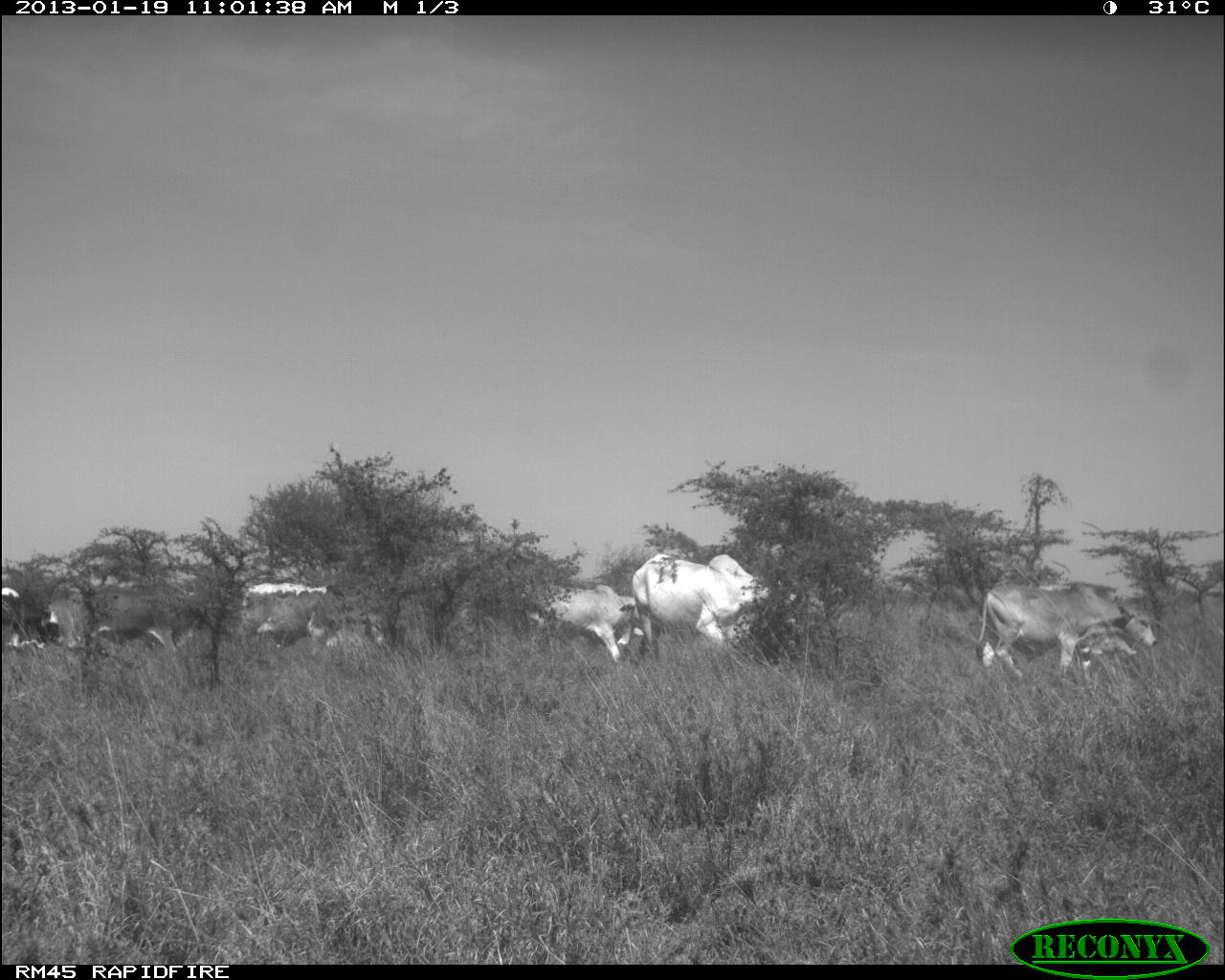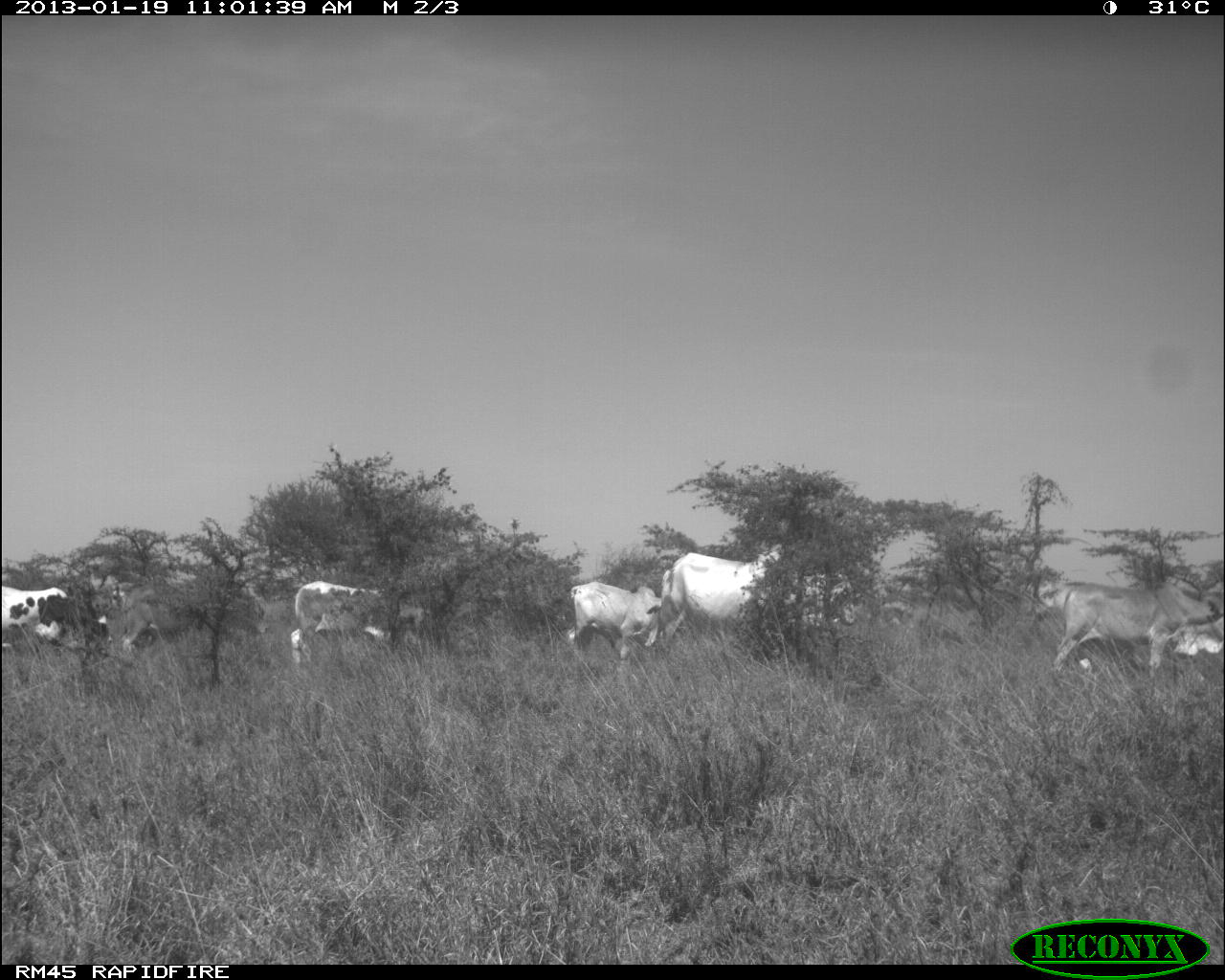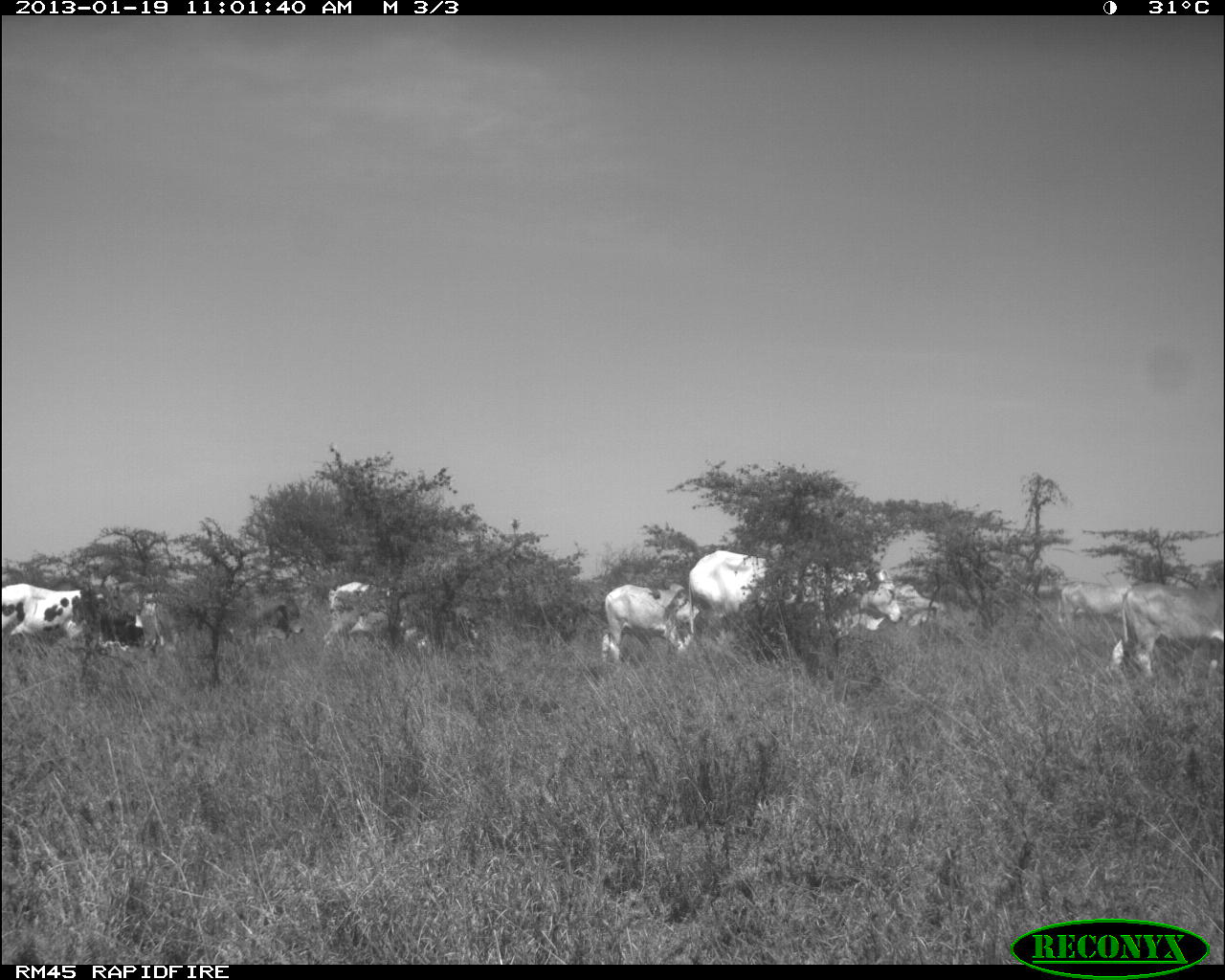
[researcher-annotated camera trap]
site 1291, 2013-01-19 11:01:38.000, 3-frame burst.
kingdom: Animalia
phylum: Chordata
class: Mammalia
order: Artiodactyla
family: Bovidae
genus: Bos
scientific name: Bos taurus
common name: domestic cattle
Bos taurus (domestic cattle), count 12.